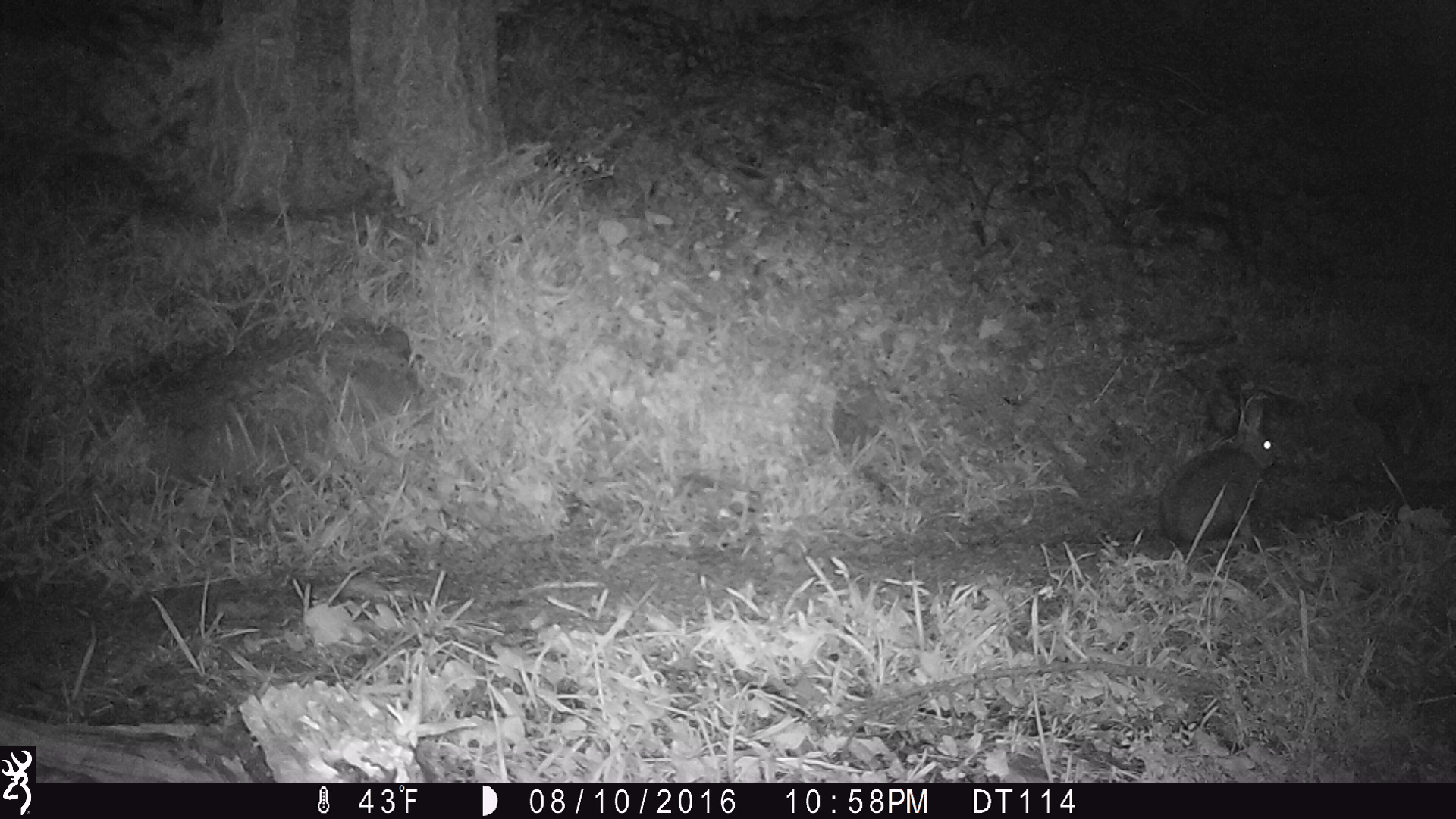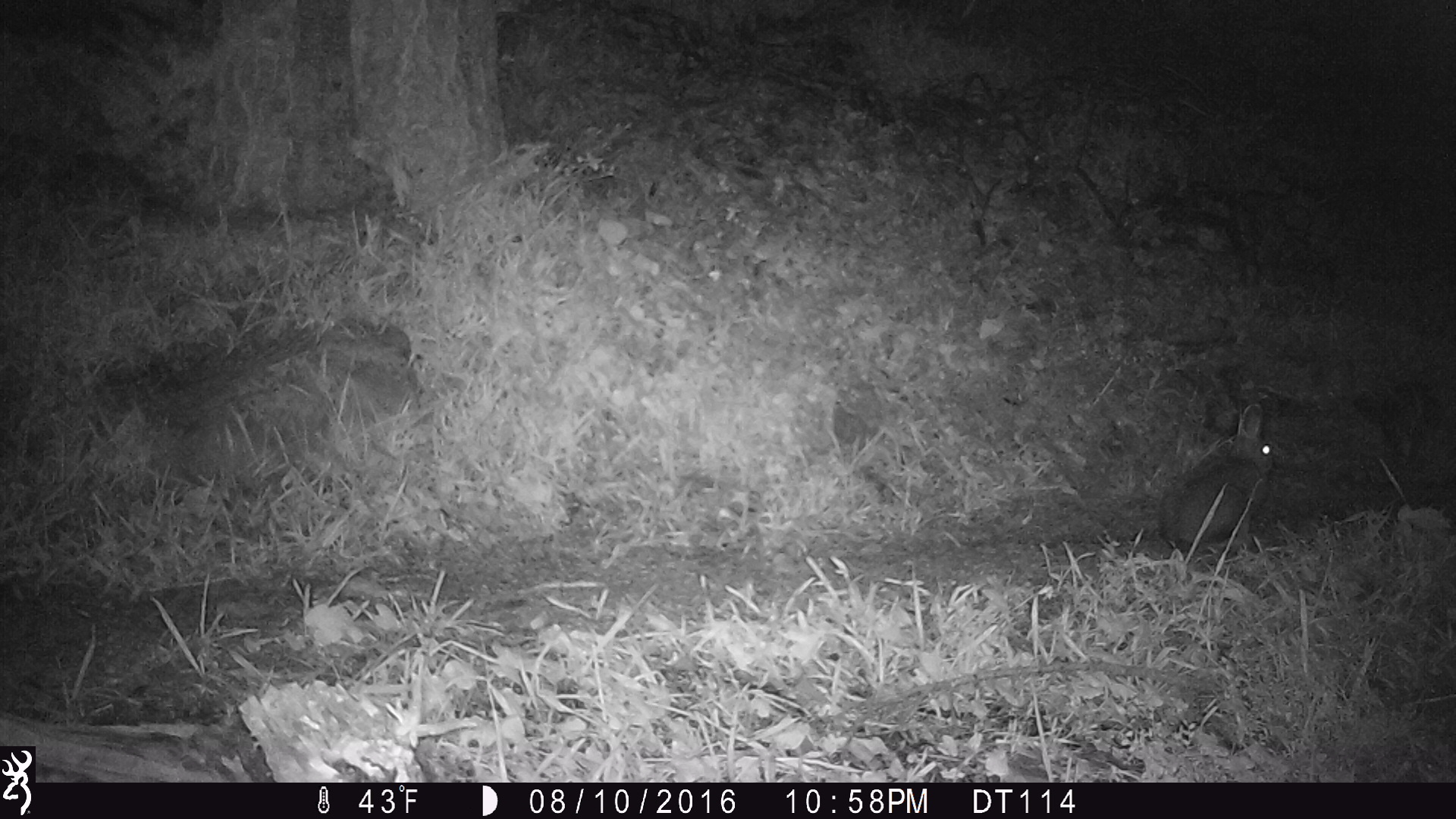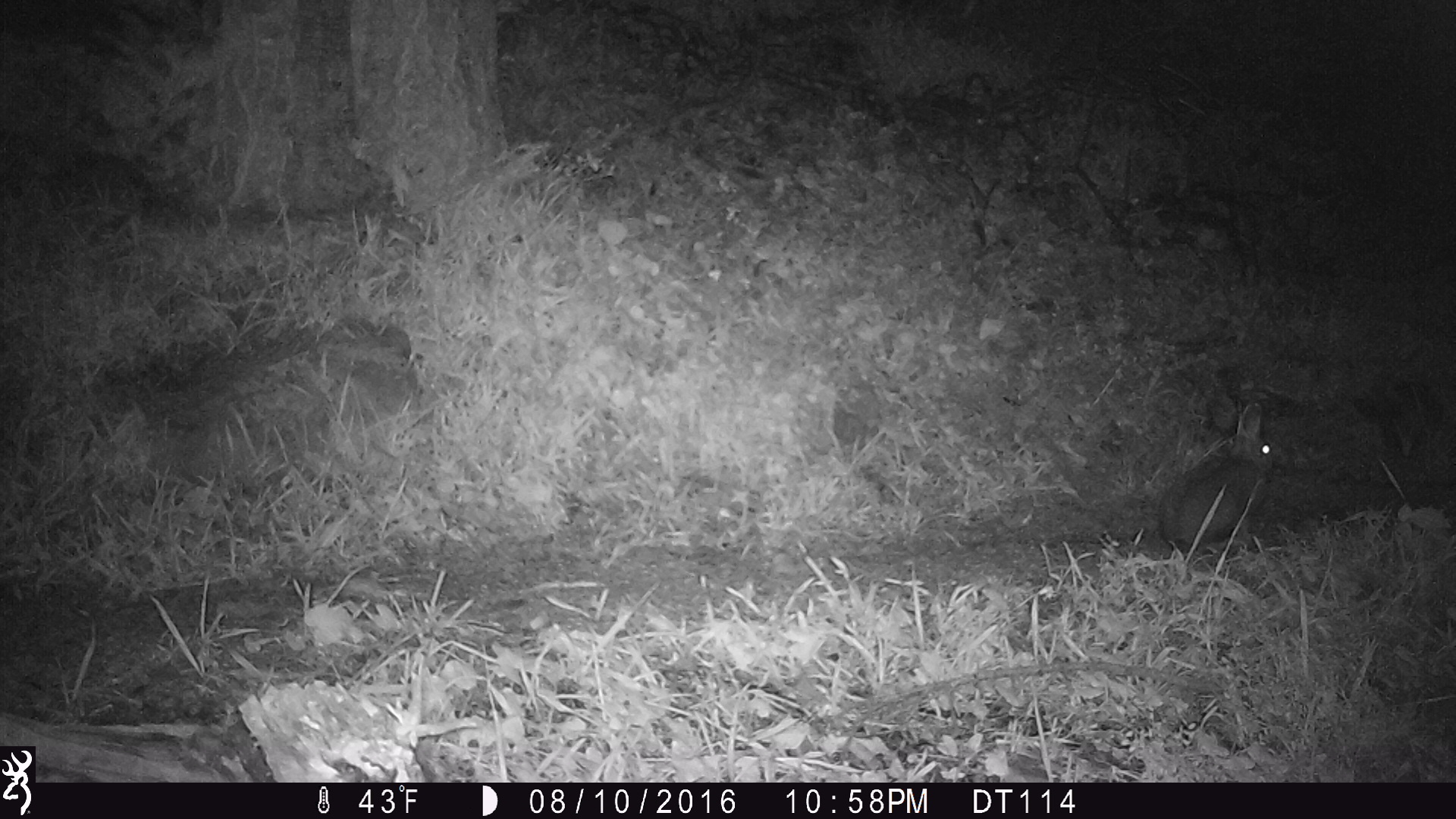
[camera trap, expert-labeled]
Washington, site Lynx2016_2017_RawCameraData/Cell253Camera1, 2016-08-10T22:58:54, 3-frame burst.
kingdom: Animalia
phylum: Chordata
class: Mammalia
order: Lagomorpha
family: Leporidae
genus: Lepus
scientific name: Lepus americanus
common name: snowshoe hare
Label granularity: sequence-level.